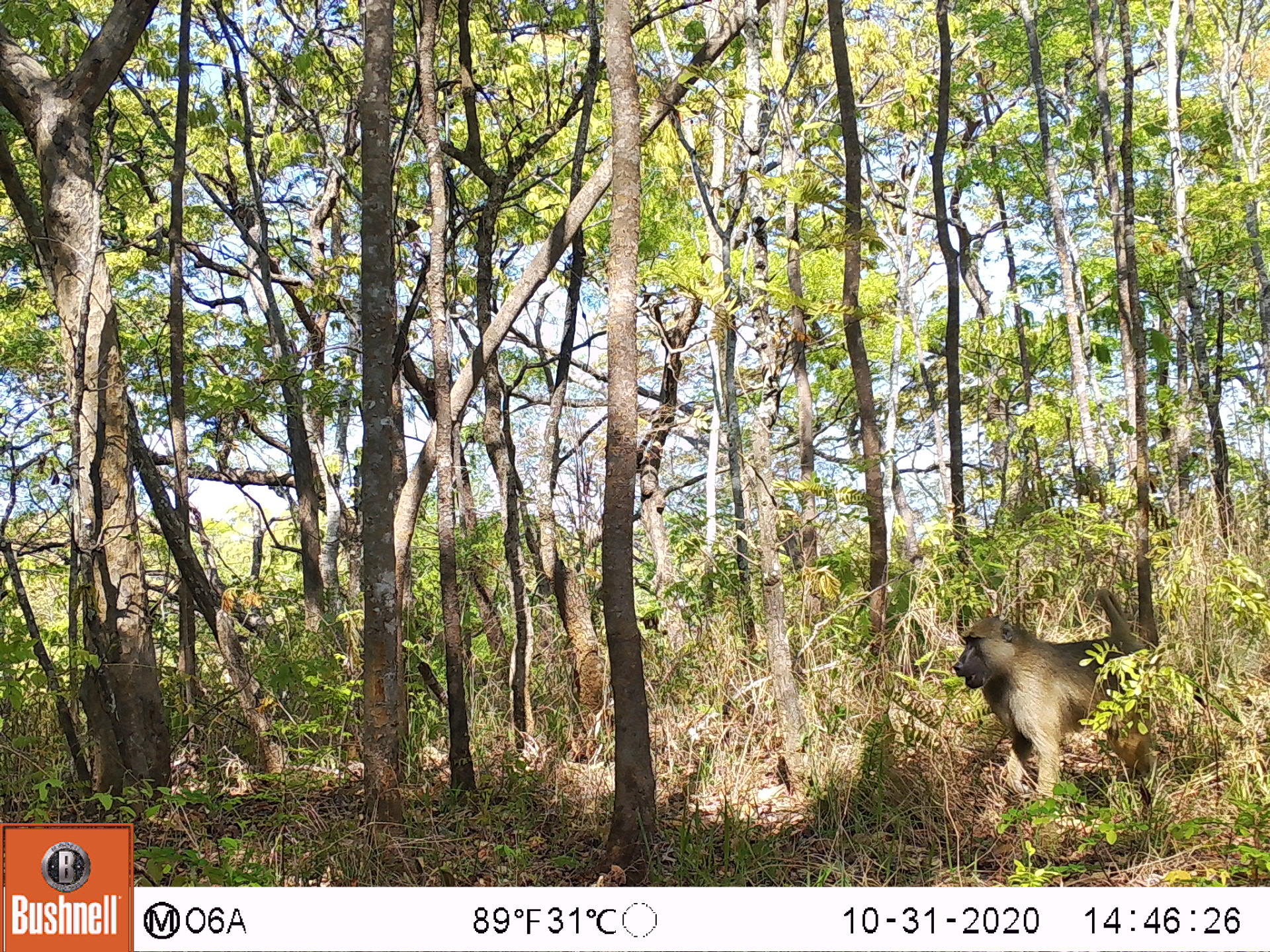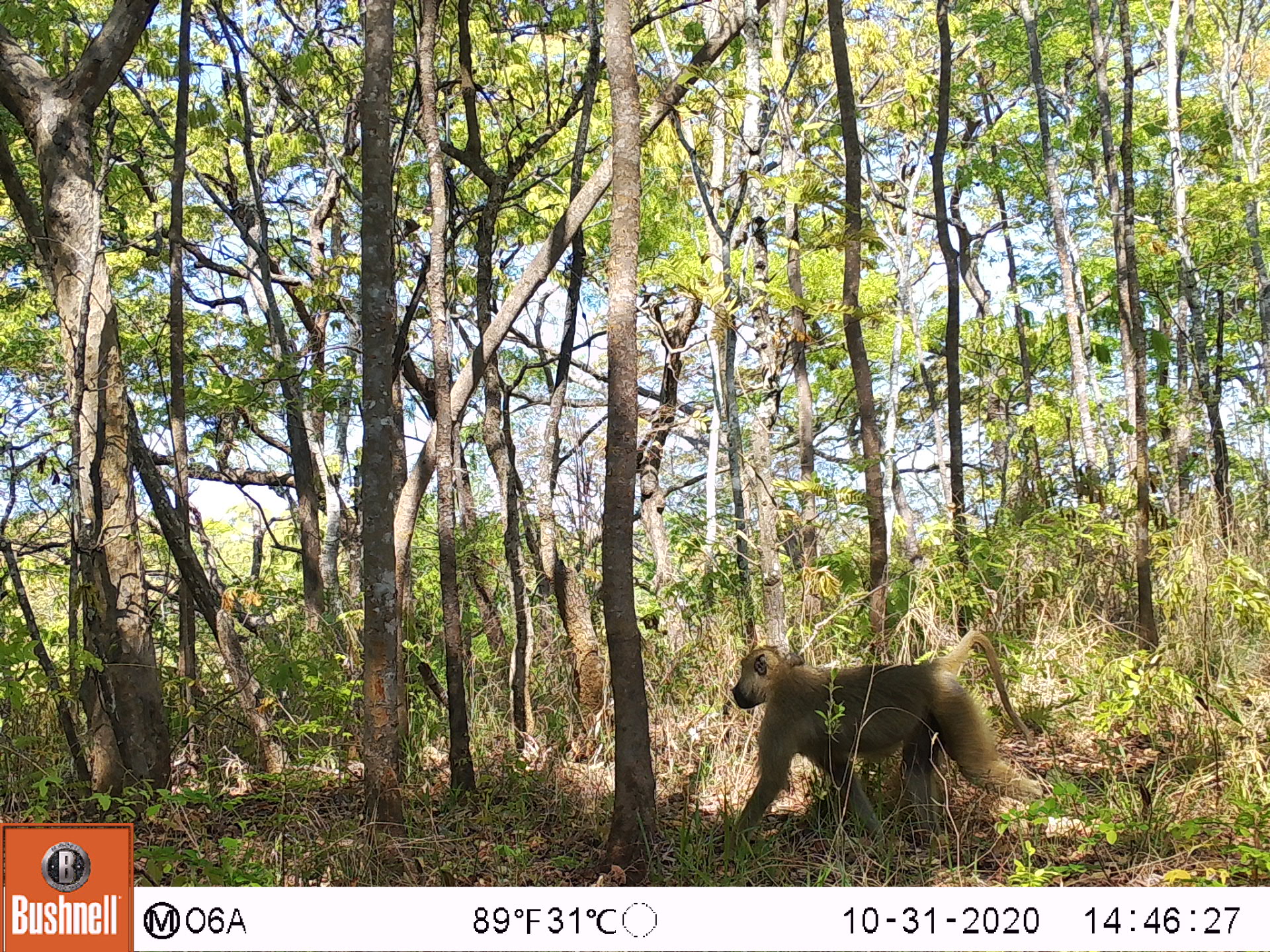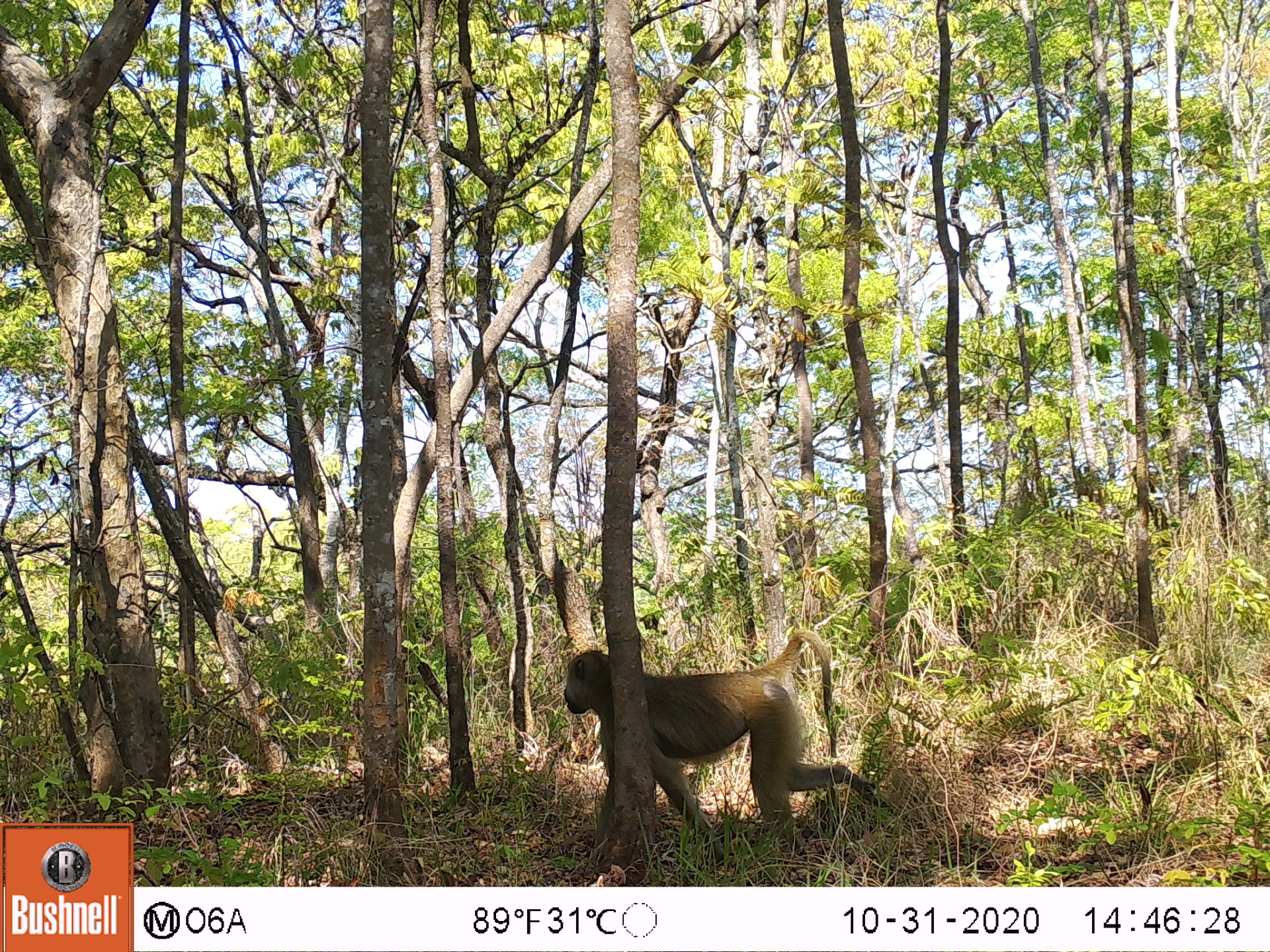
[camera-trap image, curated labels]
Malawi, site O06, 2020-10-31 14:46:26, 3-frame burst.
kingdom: Animalia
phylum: Chordata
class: Mammalia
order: Primates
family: Cercopithecidae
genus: Papio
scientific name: Papio cynocephalus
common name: yellow baboon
Yellow baboon (Papio cynocephalus), count 1.